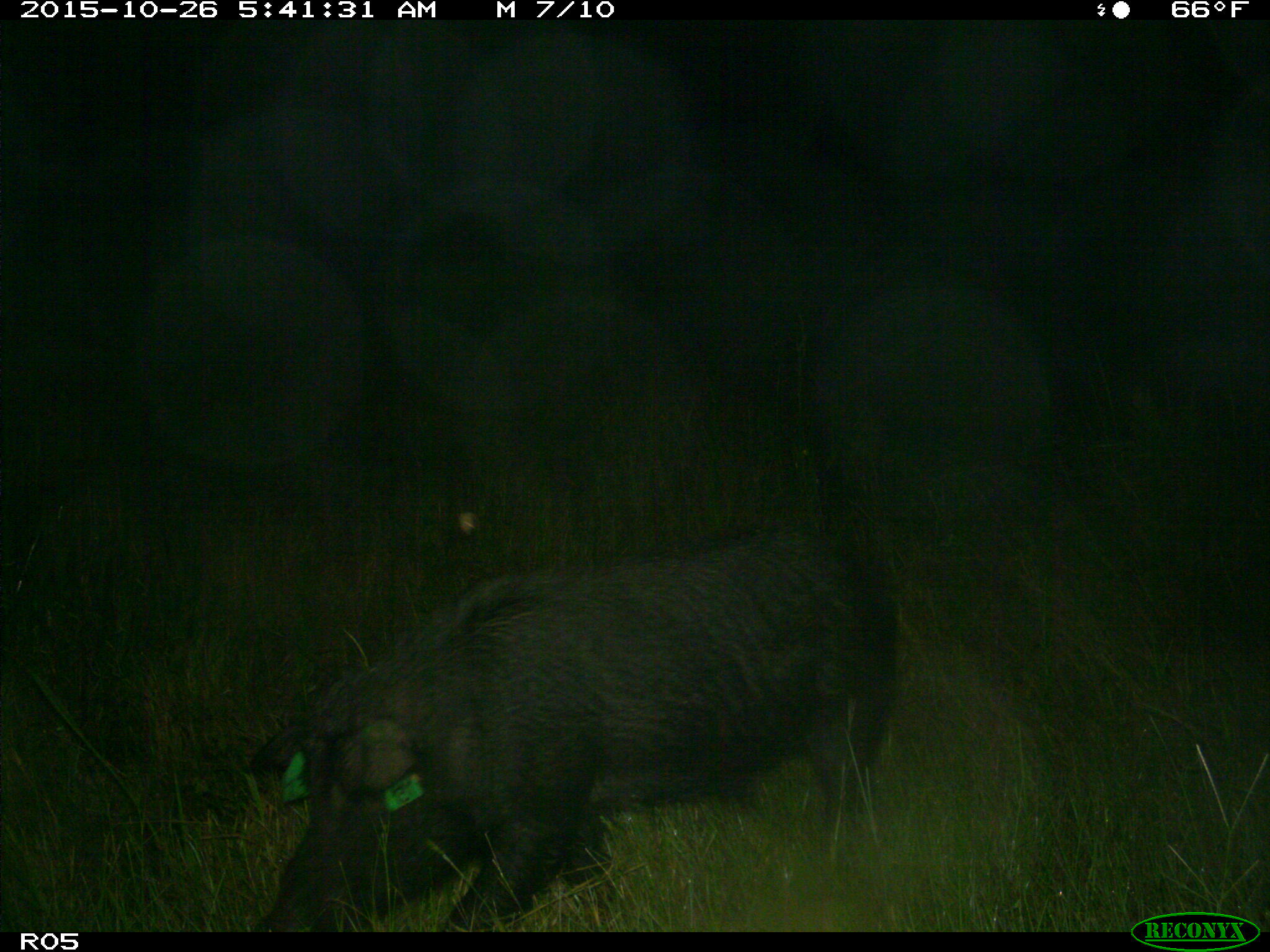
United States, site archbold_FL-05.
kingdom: Animalia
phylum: Chordata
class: Mammalia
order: Artiodactyla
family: Suidae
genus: Sus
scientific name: Sus scrofa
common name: wild boar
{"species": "Sus scrofa (wild boar)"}